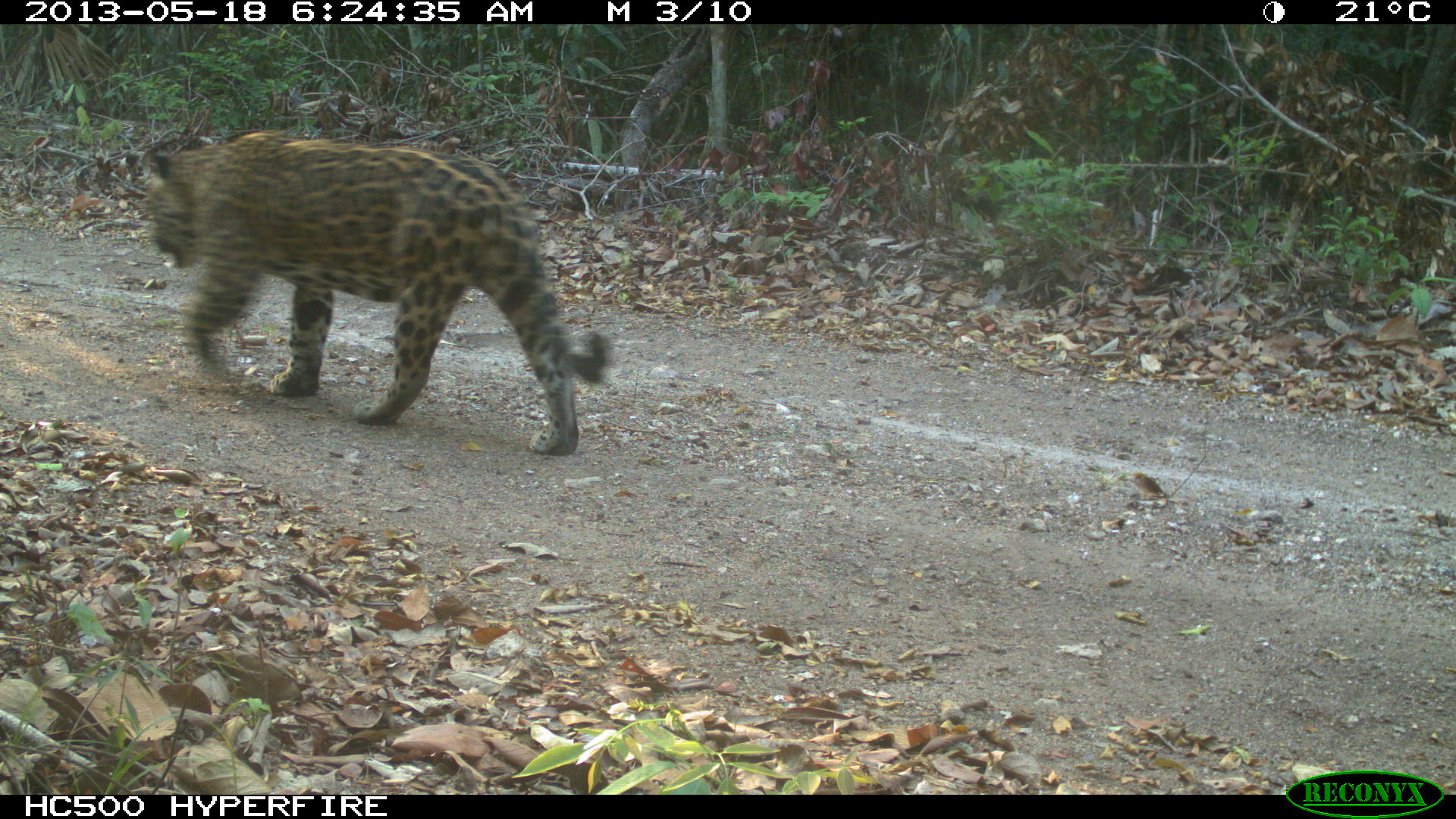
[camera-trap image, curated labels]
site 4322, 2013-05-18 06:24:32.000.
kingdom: Animalia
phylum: Chordata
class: Mammalia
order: Carnivora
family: Felidae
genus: Panthera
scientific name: Panthera onca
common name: jaguar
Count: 1.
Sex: male.